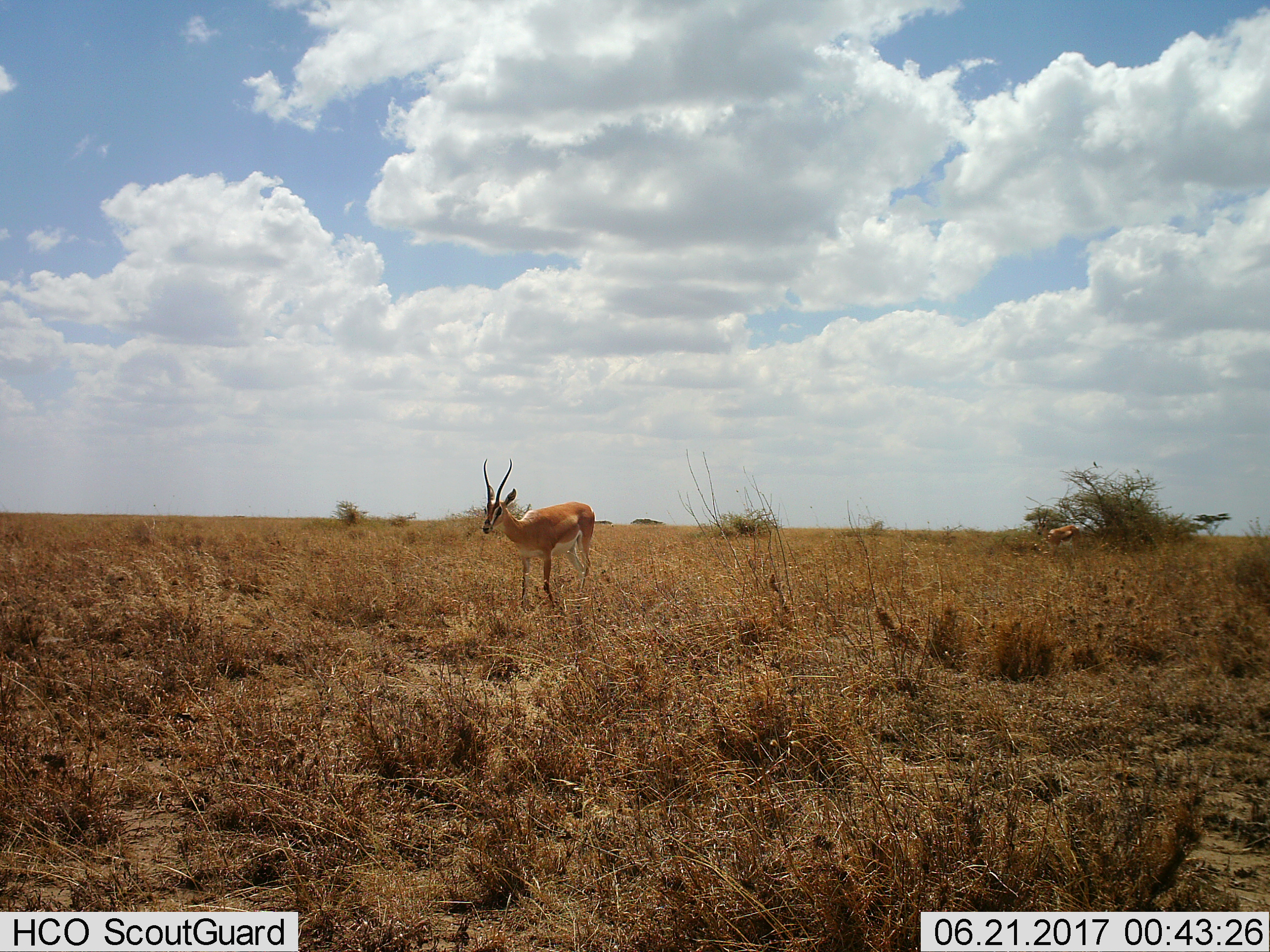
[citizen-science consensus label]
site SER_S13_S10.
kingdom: Animalia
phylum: Chordata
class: Mammalia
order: Artiodactyla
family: Bovidae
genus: Nanger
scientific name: Nanger granti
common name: grant's gazelle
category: gazellegrants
Gazellegrants (grant's gazelle) (Nanger granti), count 1. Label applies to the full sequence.